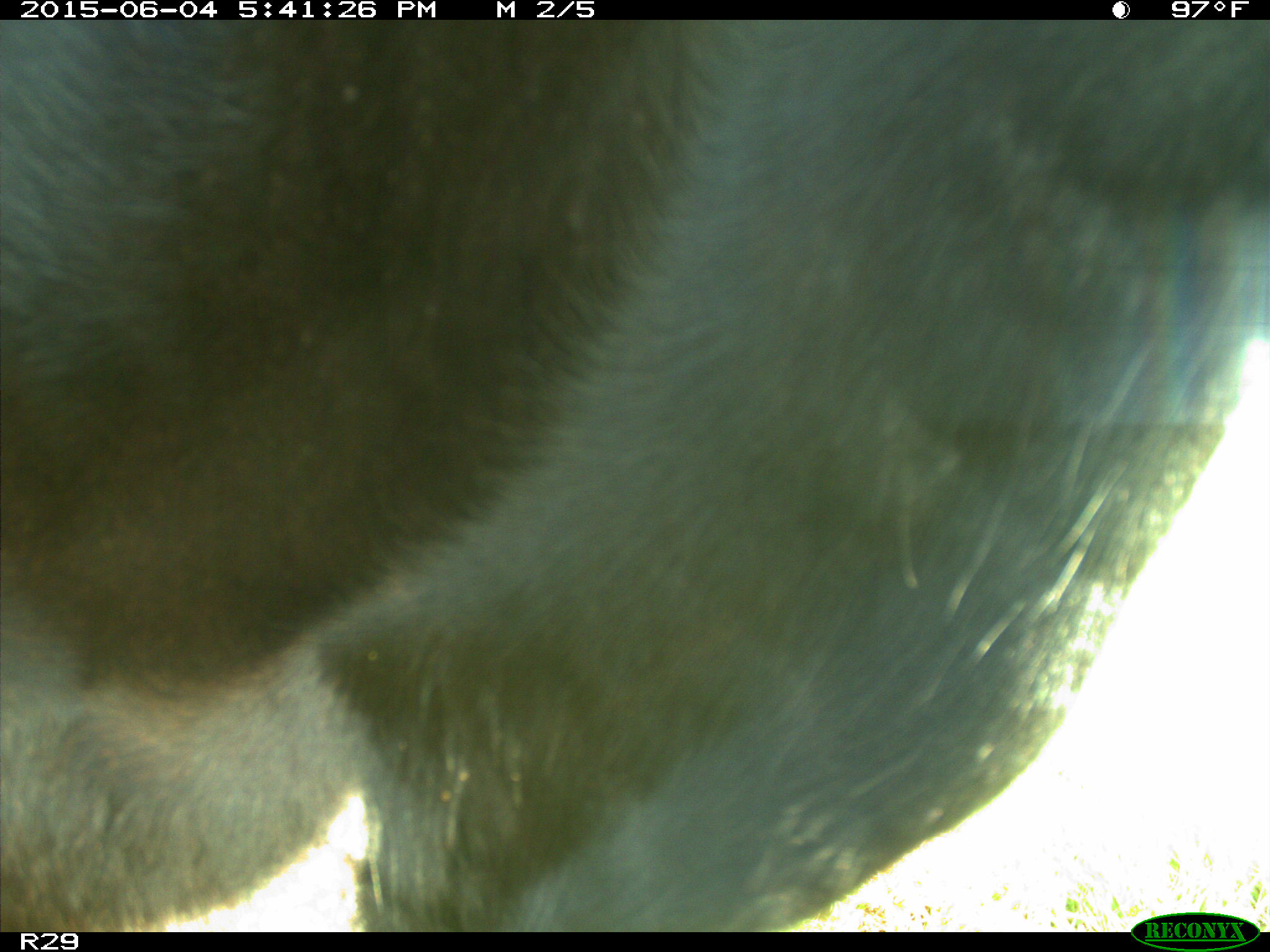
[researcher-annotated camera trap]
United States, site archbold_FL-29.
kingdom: Animalia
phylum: Chordata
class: Mammalia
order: Artiodactyla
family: Bovidae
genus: Bos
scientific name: Bos taurus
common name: domestic cow